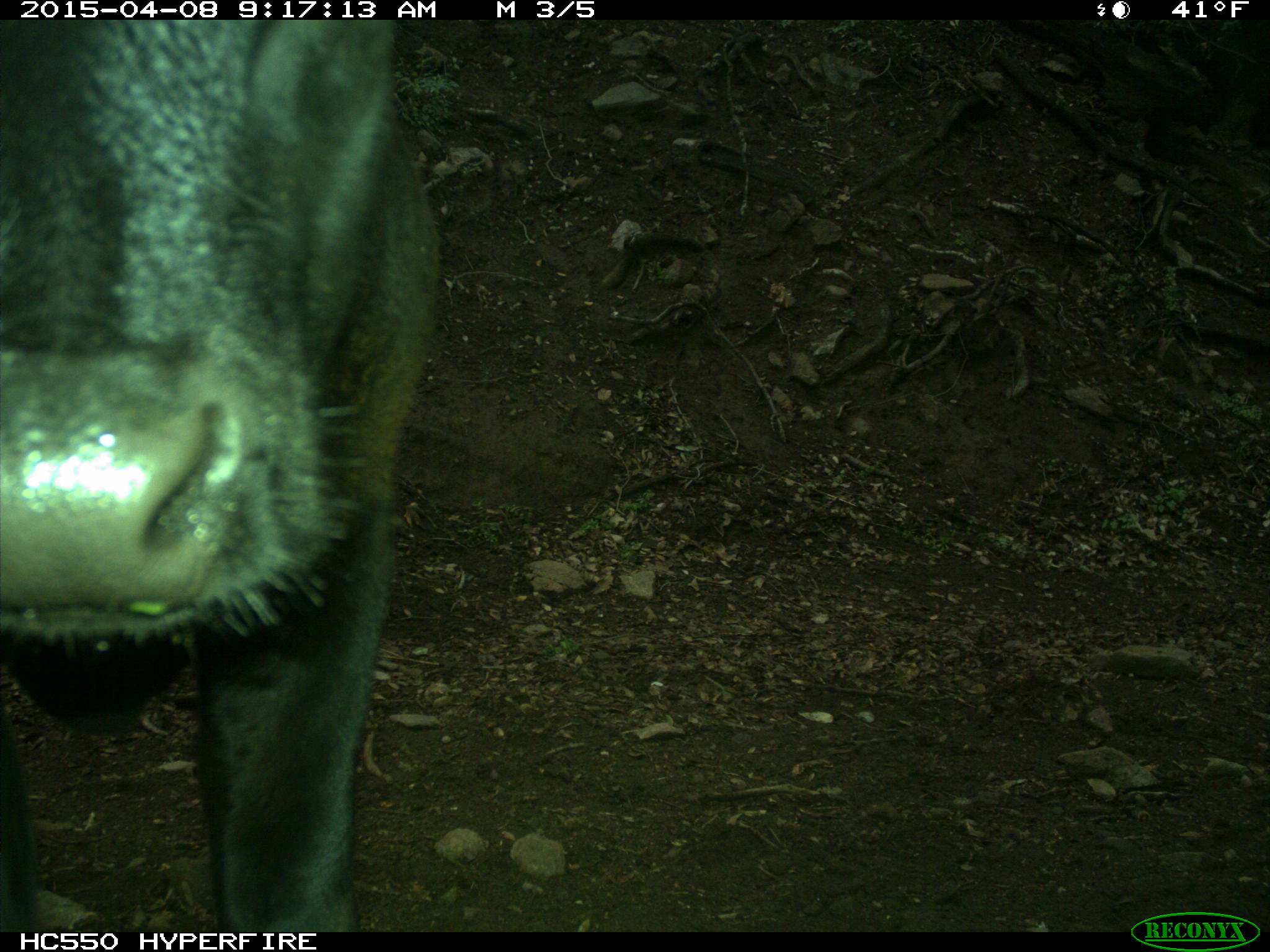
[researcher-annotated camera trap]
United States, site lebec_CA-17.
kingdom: Animalia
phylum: Chordata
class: Mammalia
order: Artiodactyla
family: Bovidae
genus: Bos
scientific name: Bos taurus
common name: domestic cow